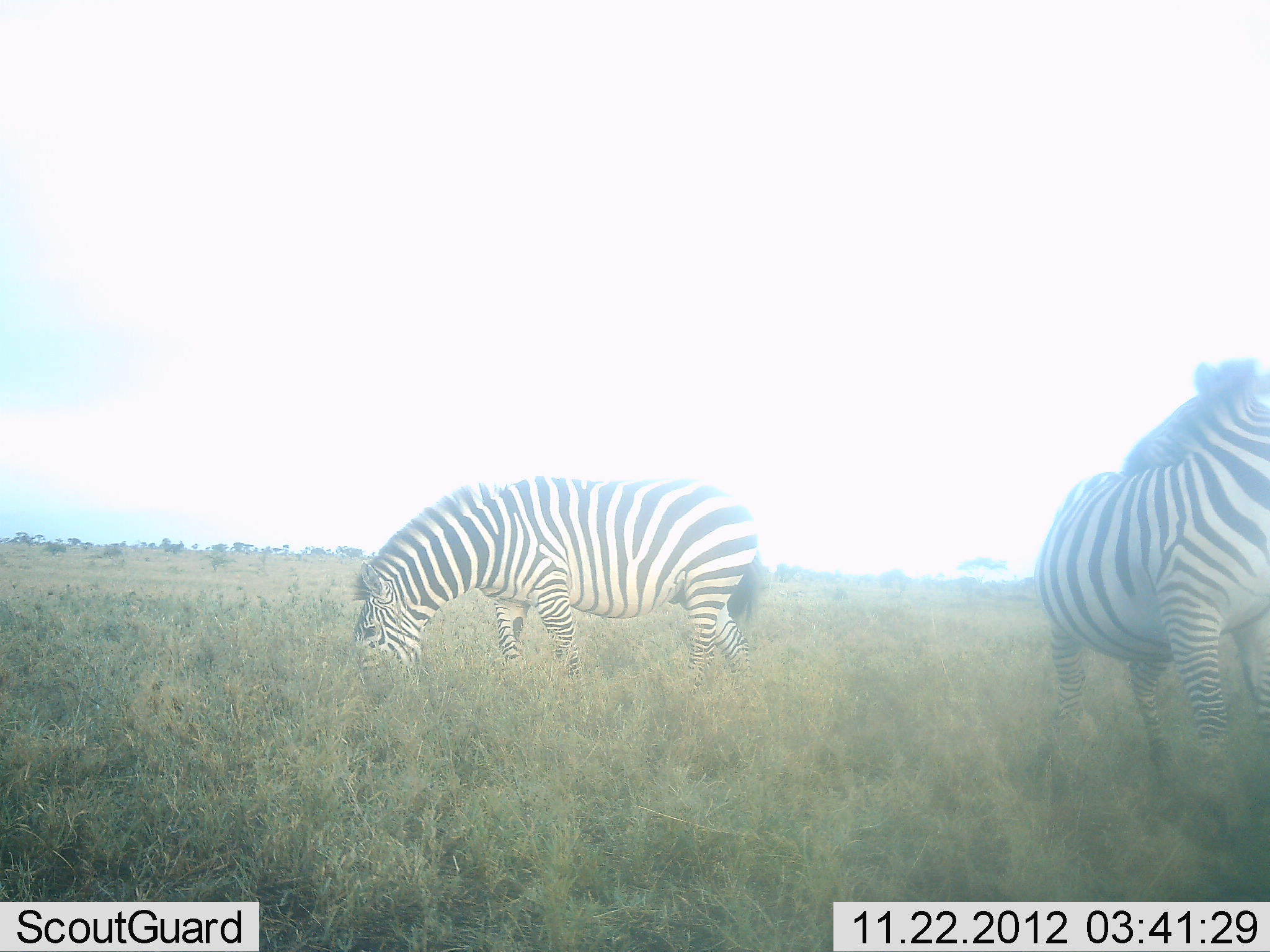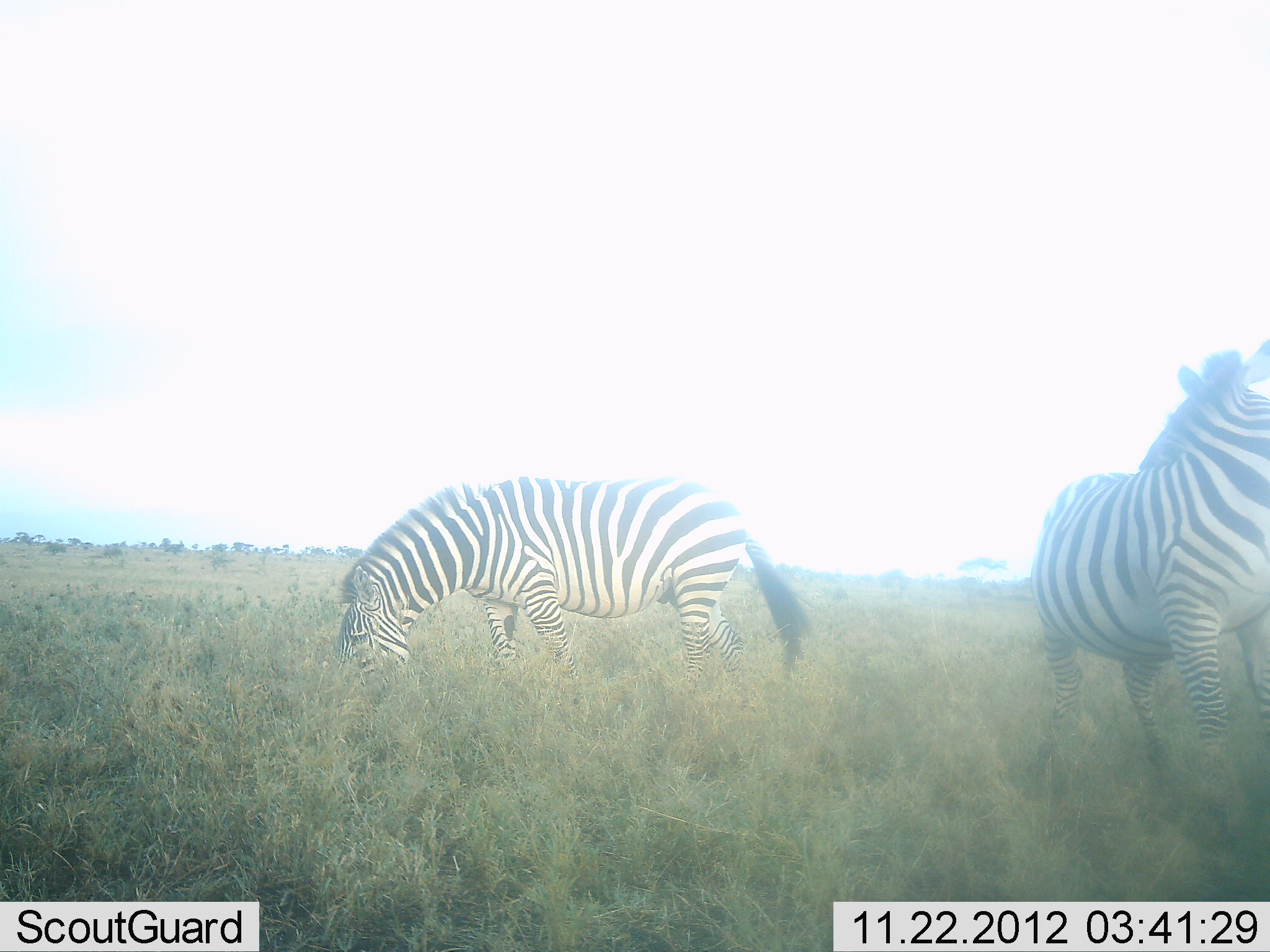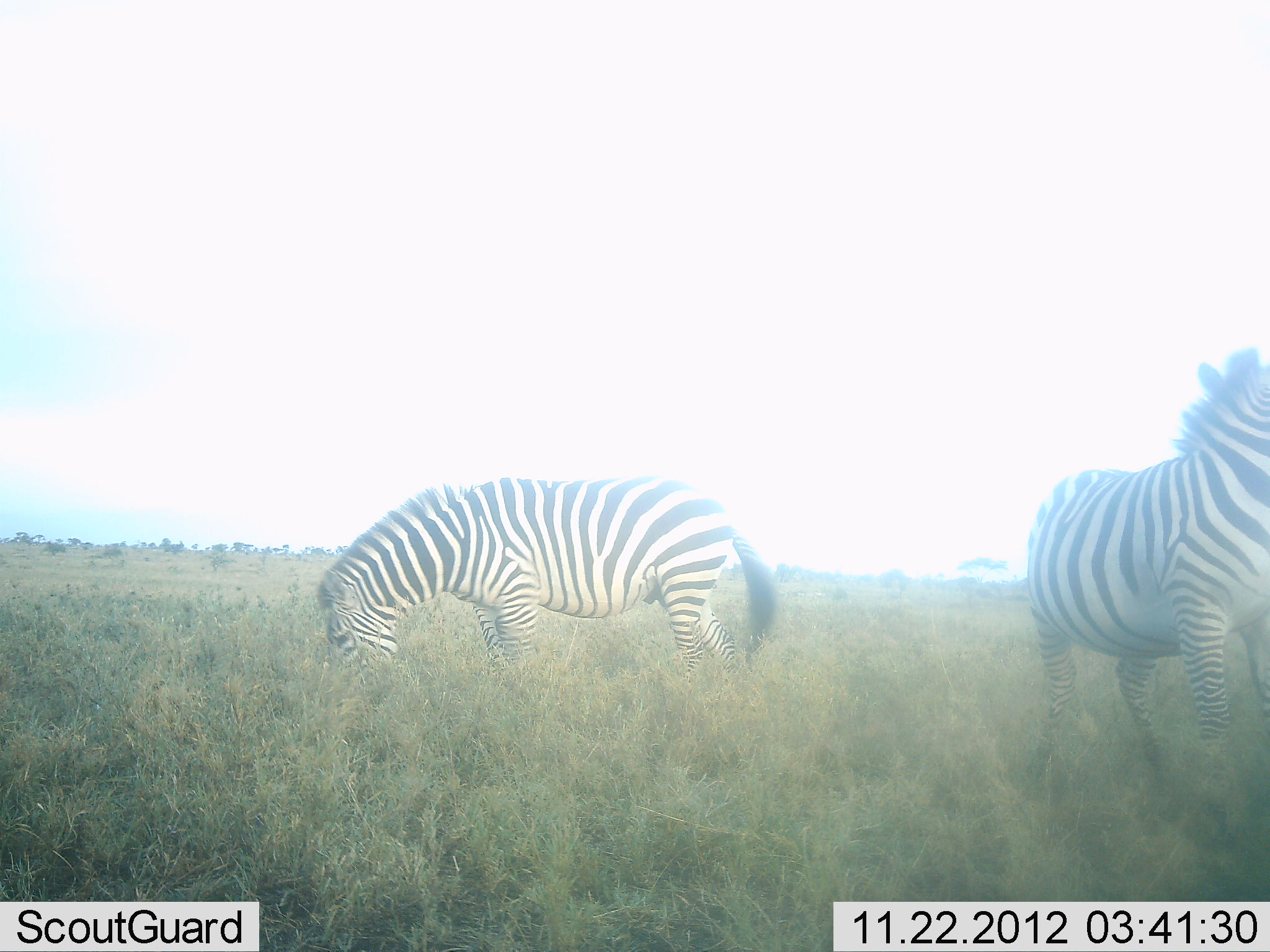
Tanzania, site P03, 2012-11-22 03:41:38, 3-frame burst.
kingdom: Animalia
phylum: Chordata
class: Mammalia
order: Perissodactyla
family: Equidae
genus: Equus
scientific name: Equus quagga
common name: plains zebra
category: zebra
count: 2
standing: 80%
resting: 0%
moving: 0%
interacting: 0%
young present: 0%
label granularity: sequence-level